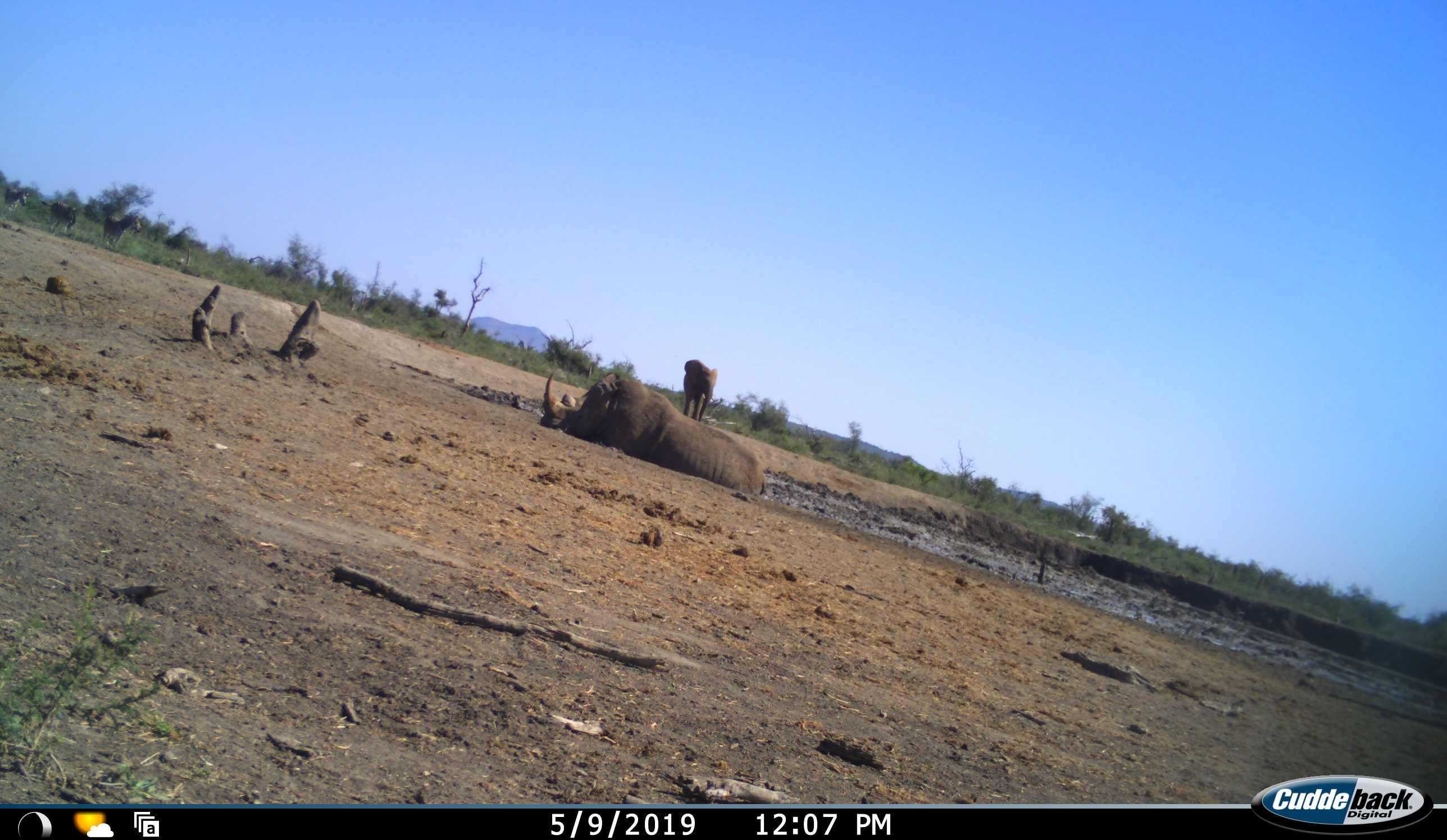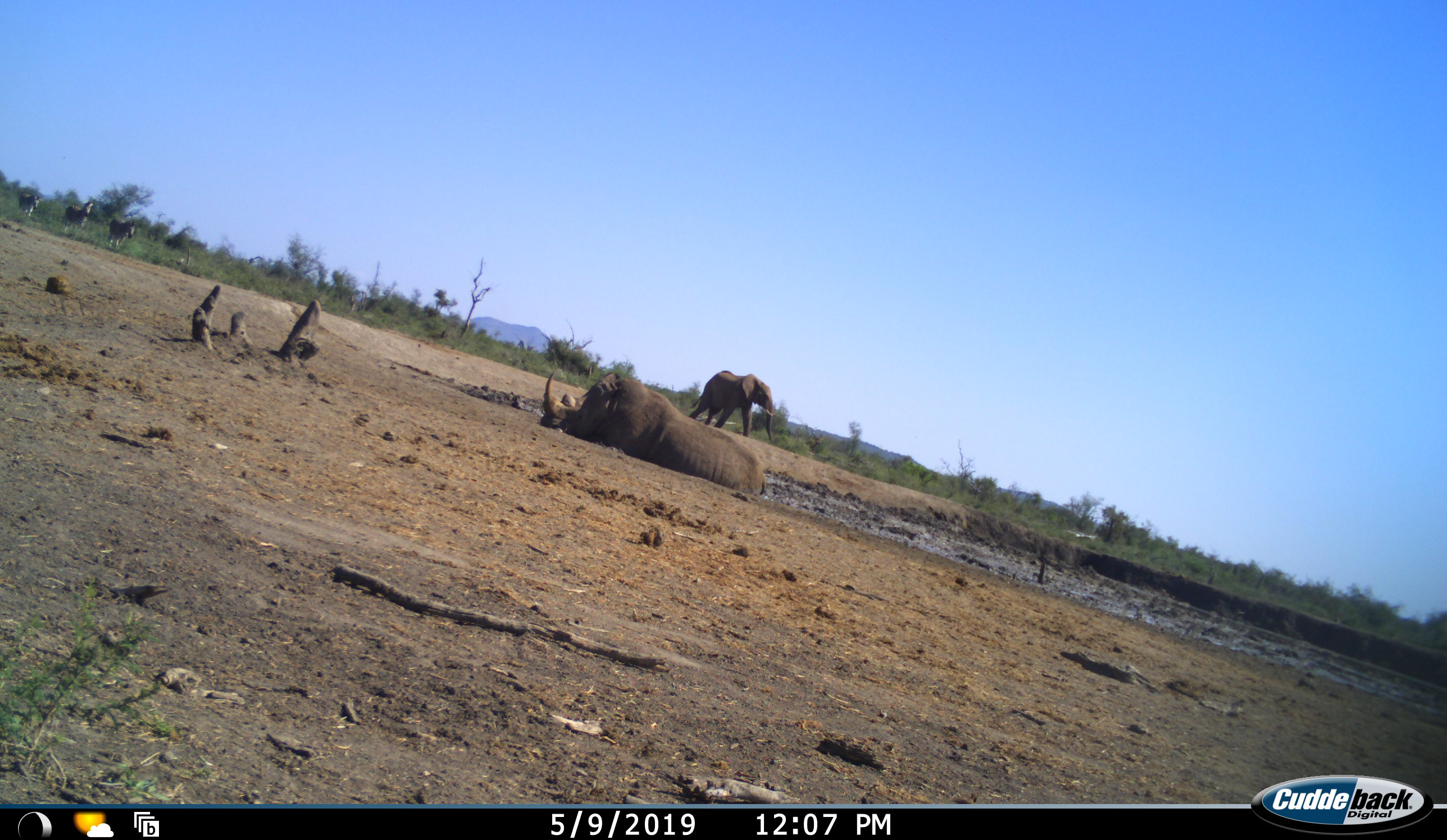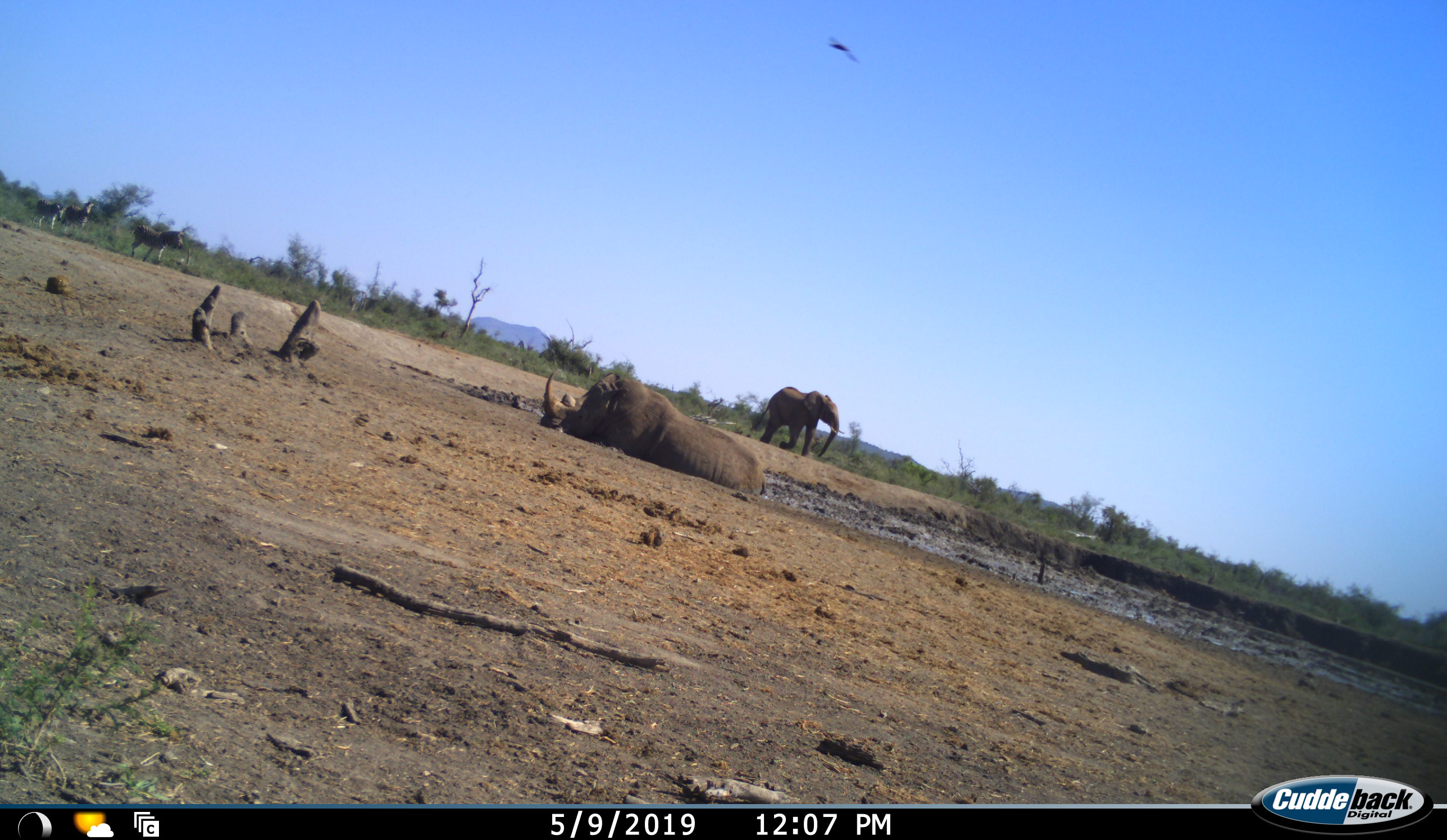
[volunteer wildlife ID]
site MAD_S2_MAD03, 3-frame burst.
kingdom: Animalia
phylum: Chordata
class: Mammalia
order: Proboscidea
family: Elephantidae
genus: Loxodonta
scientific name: Loxodonta africana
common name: african bush elephant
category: elephant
Elephant (african bush elephant) (Loxodonta africana), count 1. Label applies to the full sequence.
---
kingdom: Animalia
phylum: Chordata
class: Mammalia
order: Perissodactyla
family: Equidae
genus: Equus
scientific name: Equus quagga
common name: plains zebra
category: zebraplains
Zebraplains (plains zebra) (Equus quagga), count 3. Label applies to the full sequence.